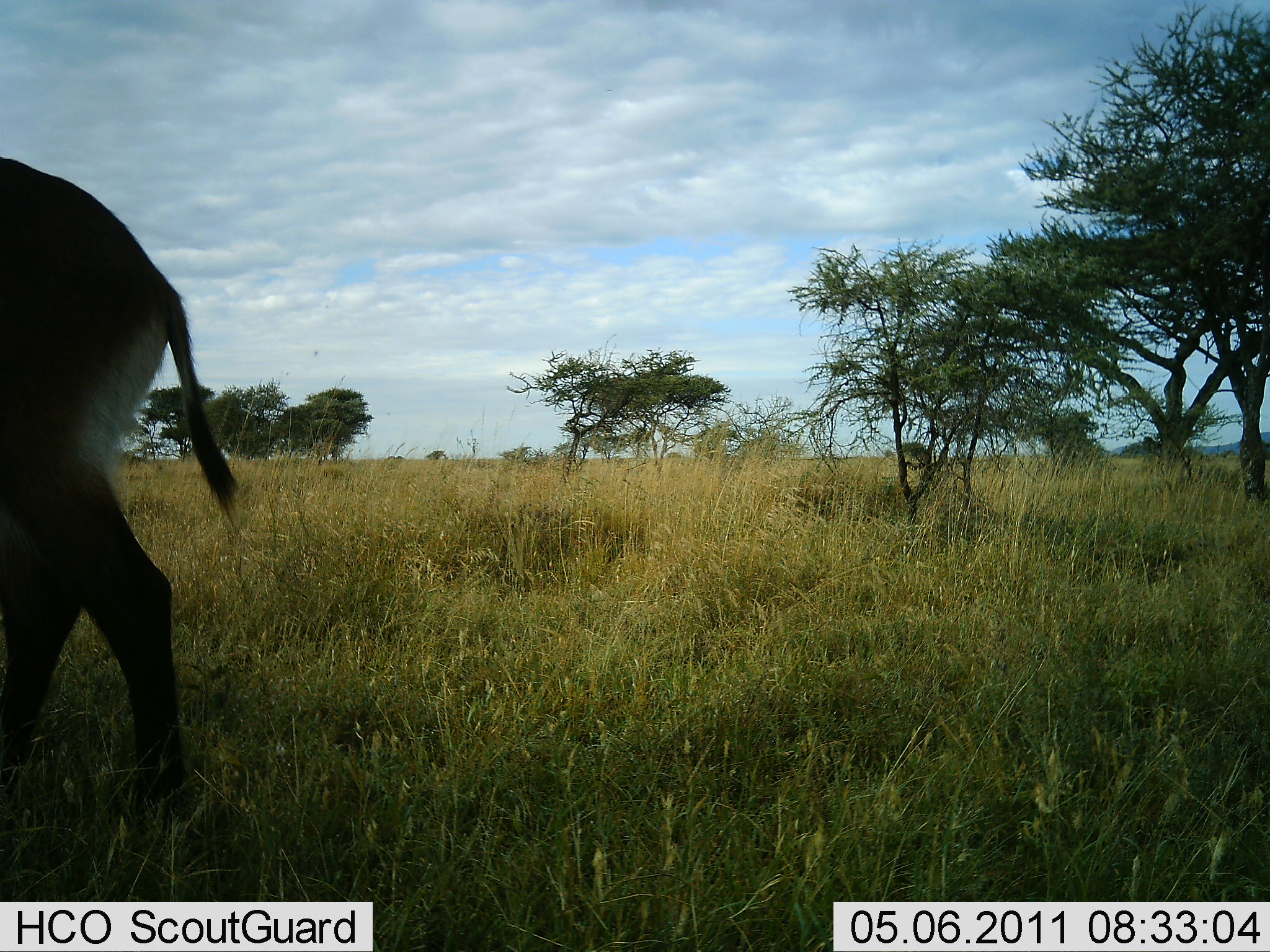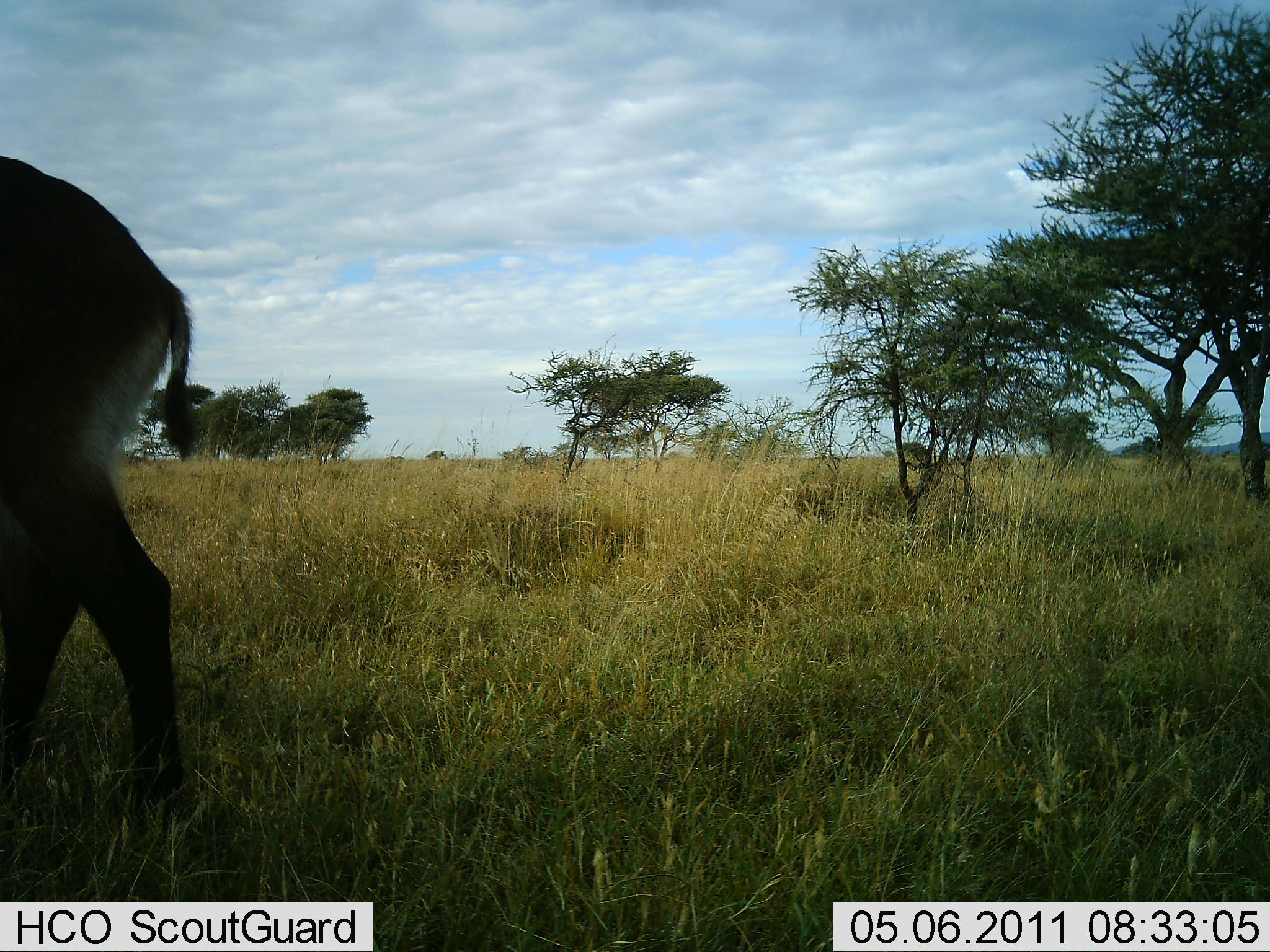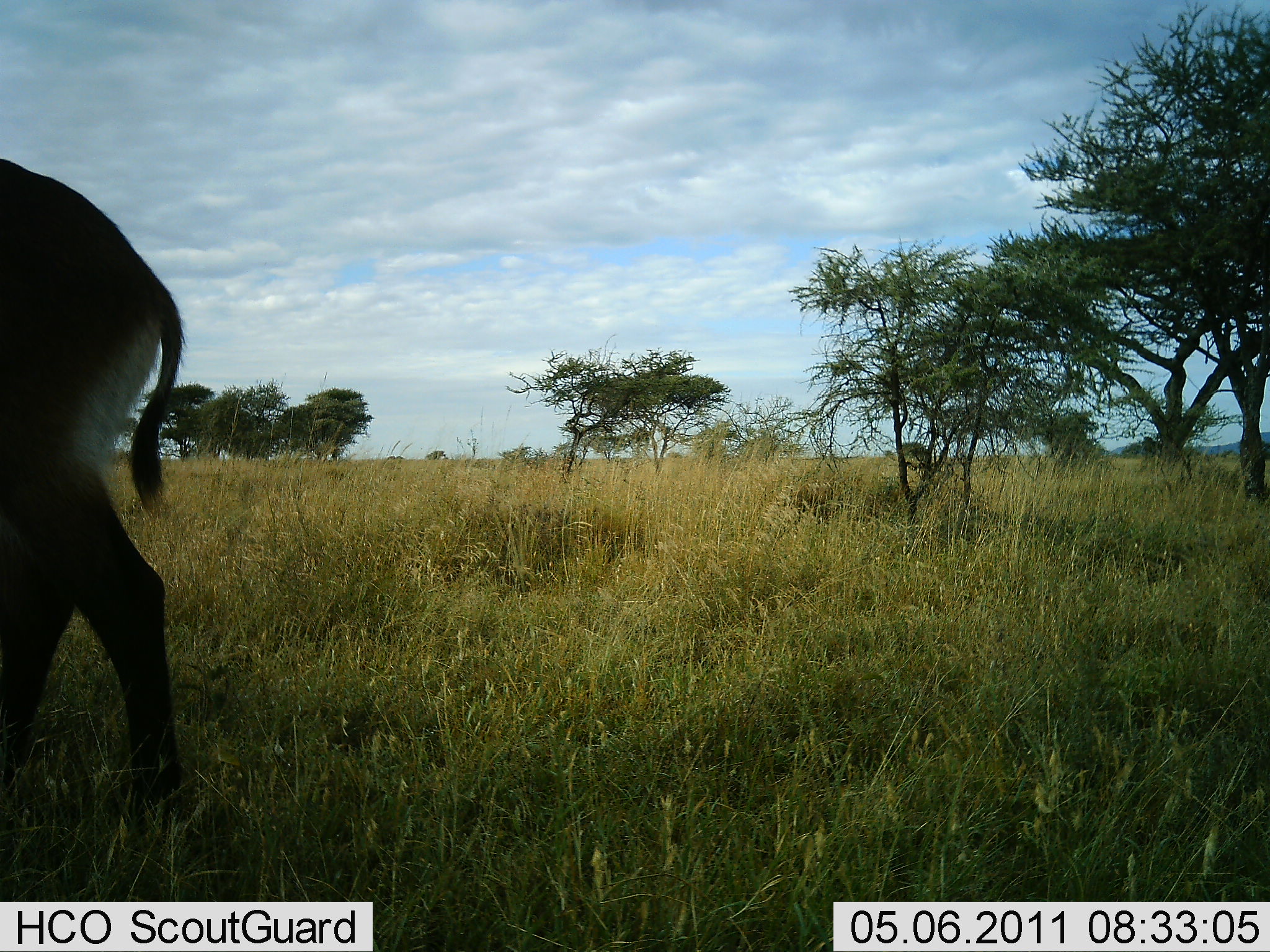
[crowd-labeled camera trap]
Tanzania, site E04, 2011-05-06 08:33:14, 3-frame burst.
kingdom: Animalia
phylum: Chordata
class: Mammalia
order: Artiodactyla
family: Bovidae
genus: Kobus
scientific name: Kobus ellipsiprymnus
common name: waterbuck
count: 1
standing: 75%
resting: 0%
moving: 25%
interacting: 0%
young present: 0%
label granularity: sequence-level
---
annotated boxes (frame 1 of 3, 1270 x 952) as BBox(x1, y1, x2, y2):
animal: BBox(0, 156, 245, 807)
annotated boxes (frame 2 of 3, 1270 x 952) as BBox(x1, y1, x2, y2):
animal: BBox(0, 155, 195, 803)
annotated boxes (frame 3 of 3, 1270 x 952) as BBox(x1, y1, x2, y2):
animal: BBox(0, 159, 188, 790)